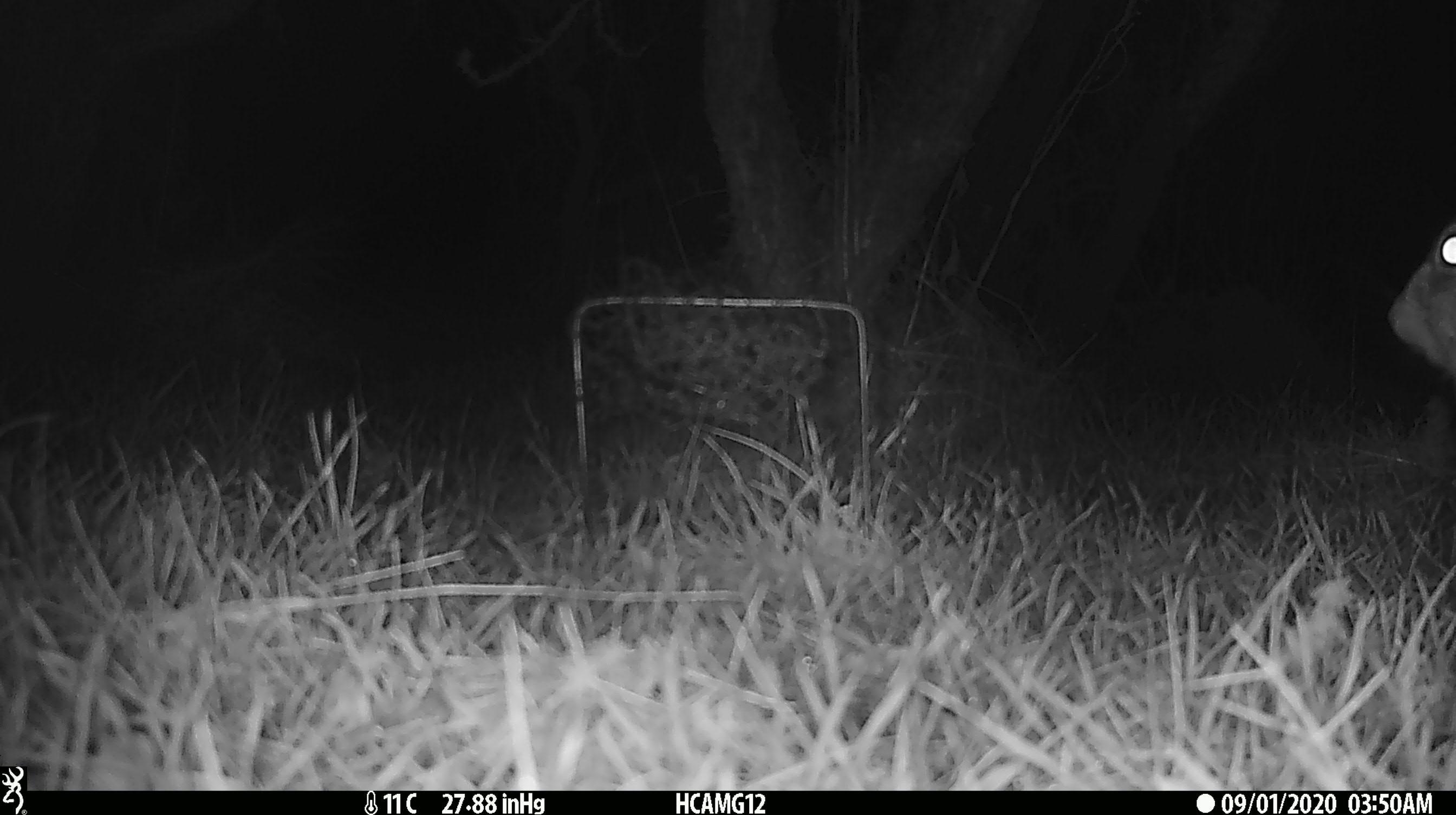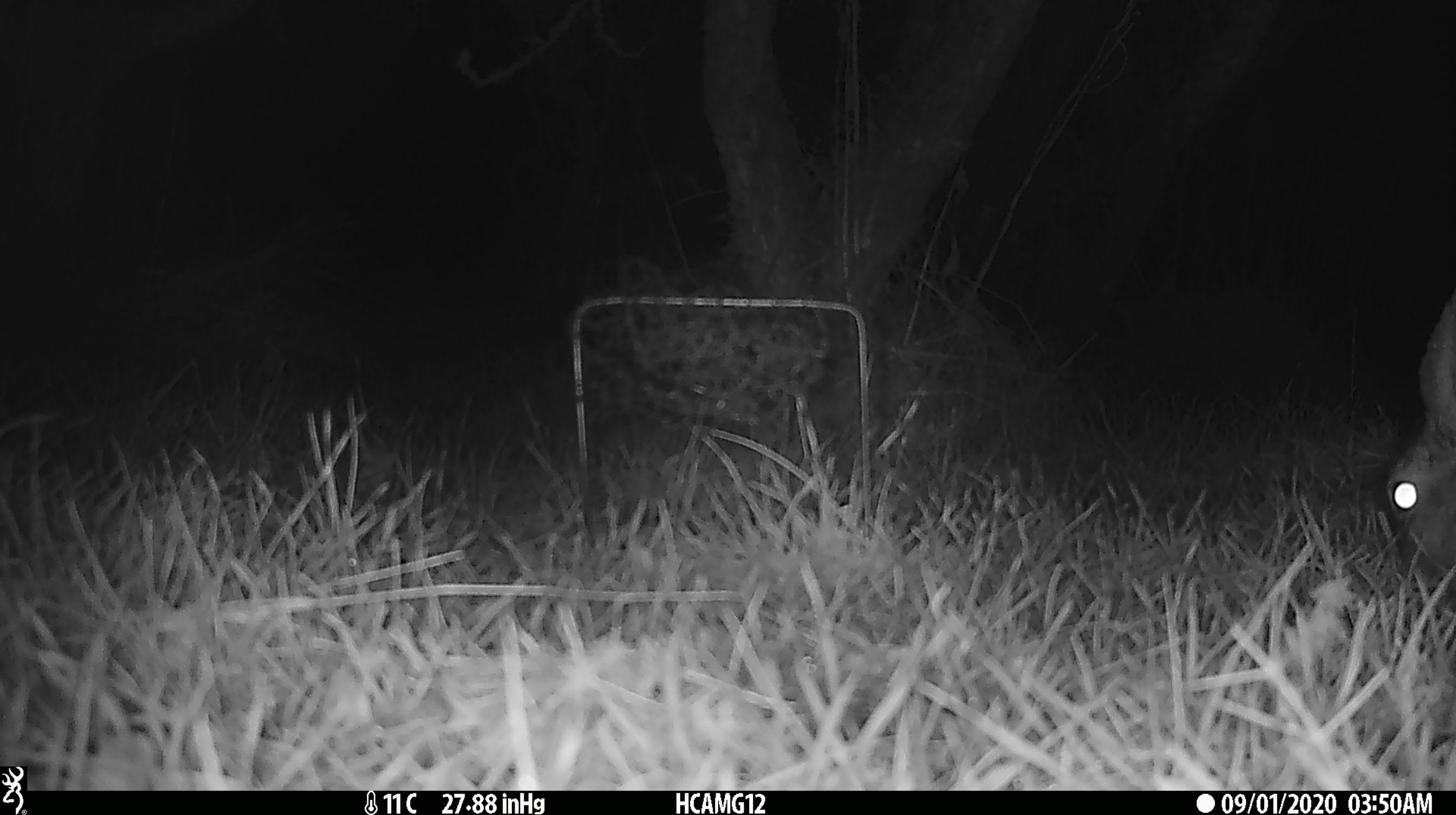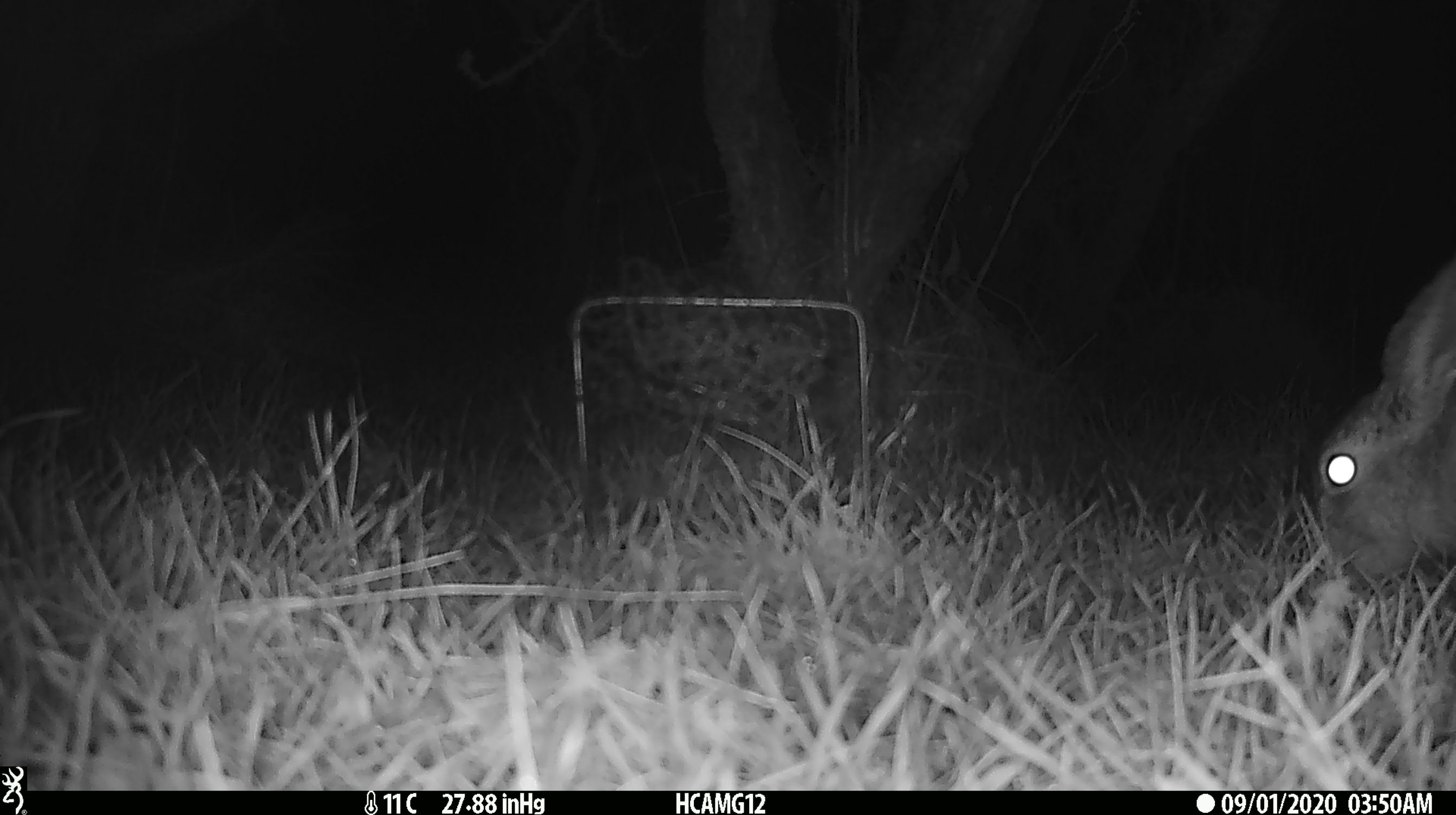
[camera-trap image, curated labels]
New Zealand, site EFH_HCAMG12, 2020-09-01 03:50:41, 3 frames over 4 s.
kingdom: Animalia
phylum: Chordata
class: Mammalia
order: Lagomorpha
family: Leporidae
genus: Lepus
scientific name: Lepus europaeus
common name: brown hare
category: hare